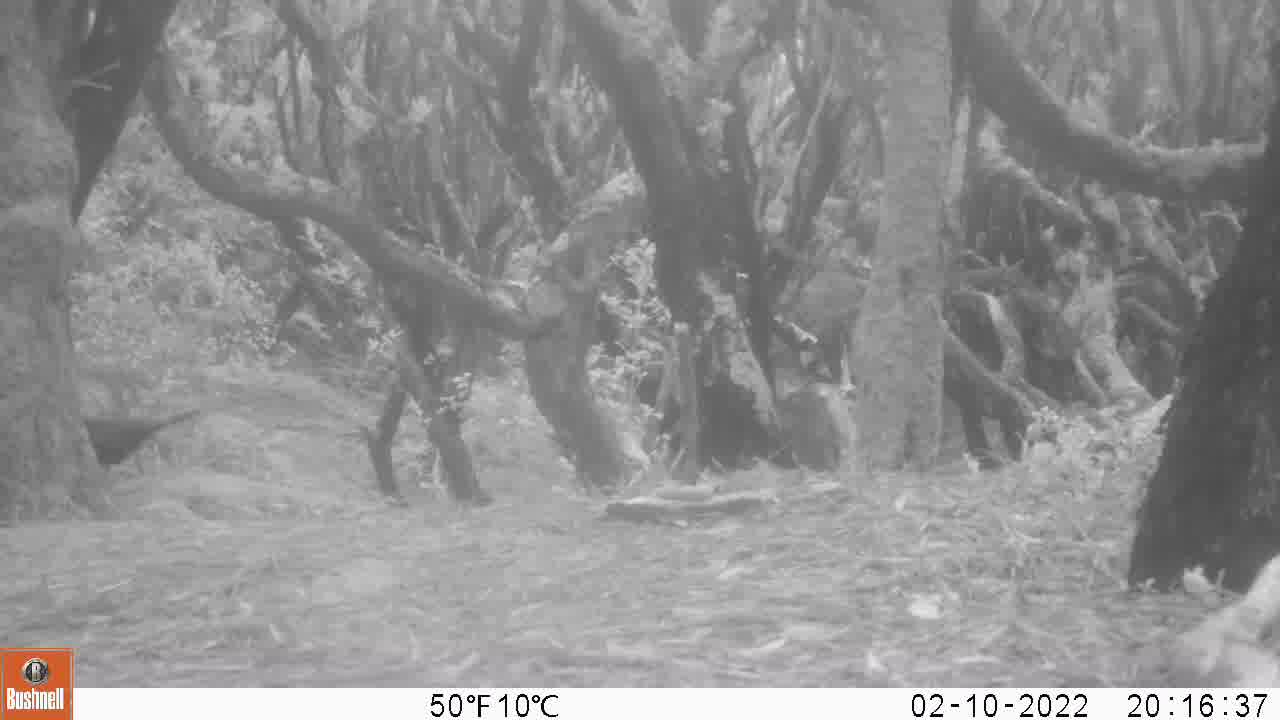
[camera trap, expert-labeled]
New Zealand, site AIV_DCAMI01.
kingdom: Animalia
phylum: Chordata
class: Aves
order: Passeriformes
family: Turdidae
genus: Turdus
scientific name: Turdus merula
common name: eurasian blackbird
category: blackbird